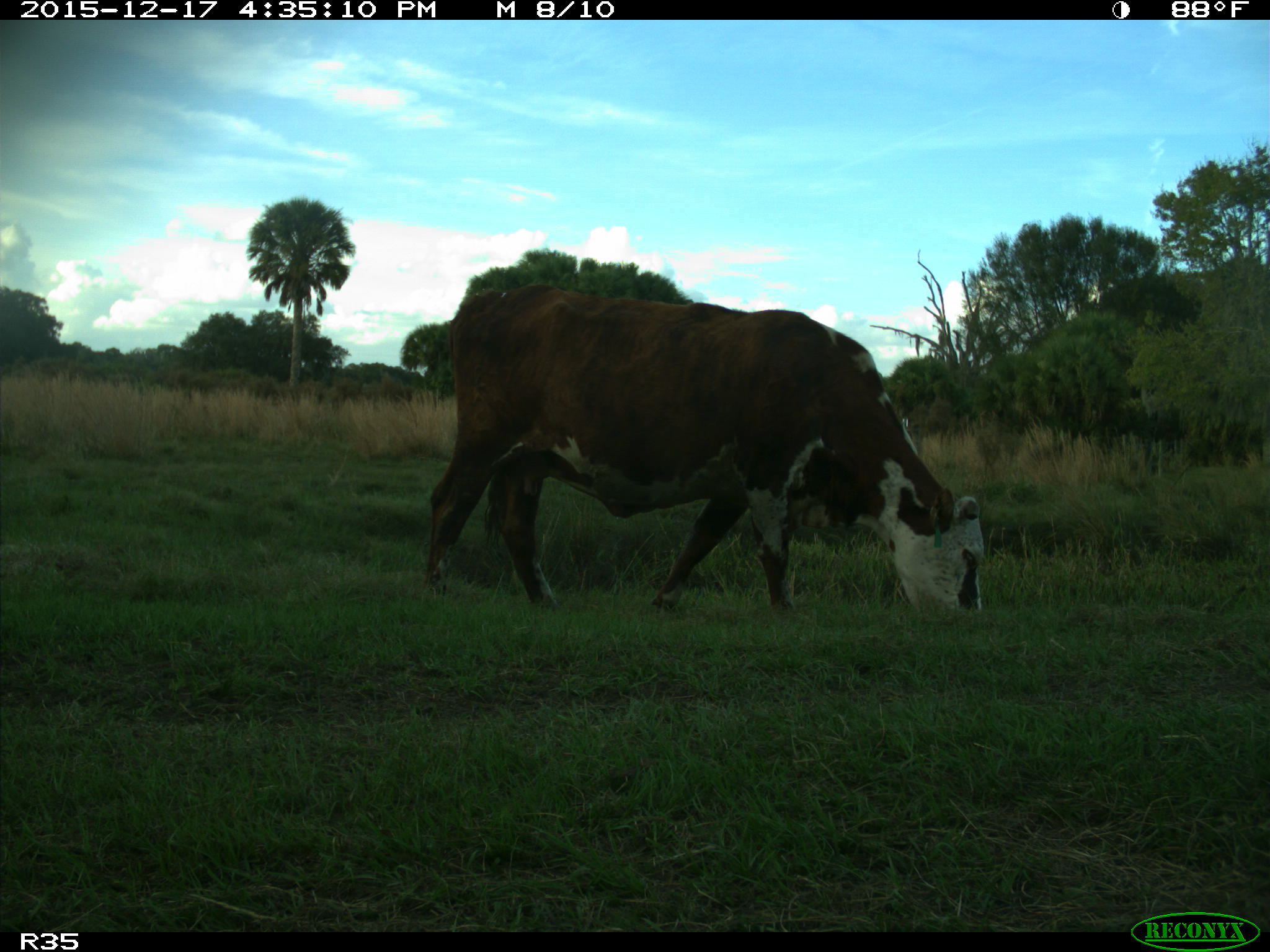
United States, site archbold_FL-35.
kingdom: Animalia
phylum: Chordata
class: Mammalia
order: Artiodactyla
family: Bovidae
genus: Bos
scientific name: Bos taurus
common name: domestic cow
Bos taurus (domestic cow).